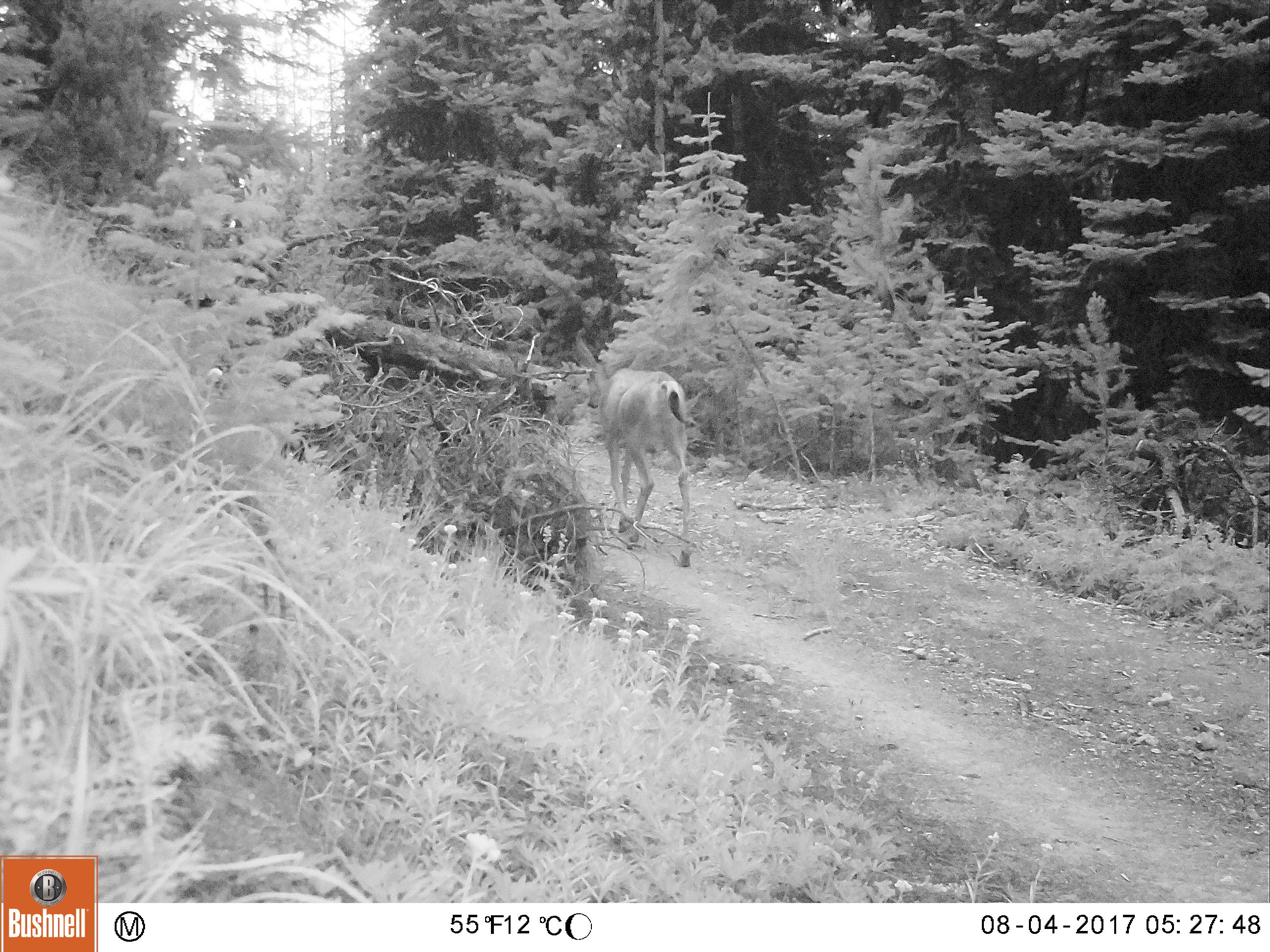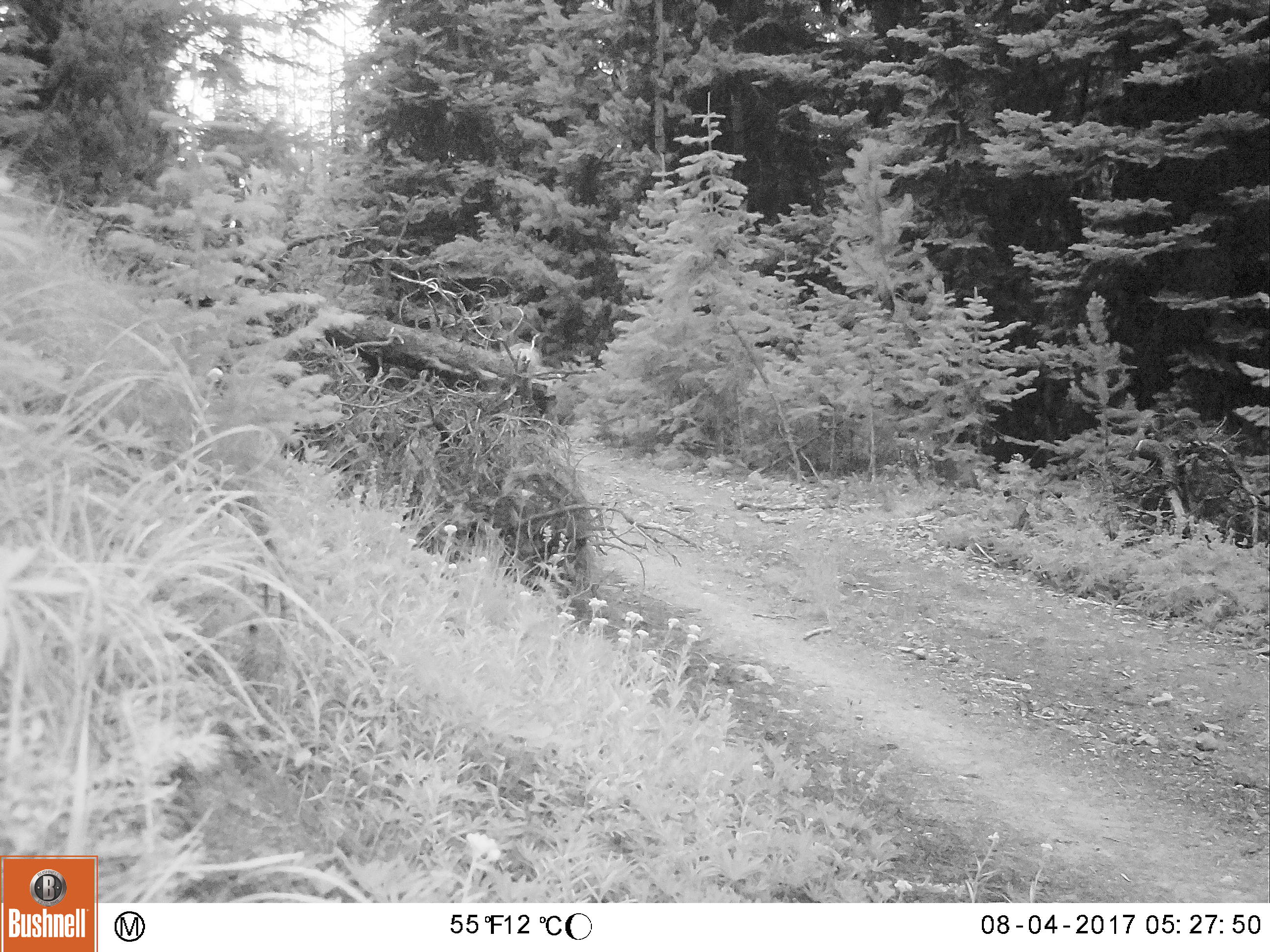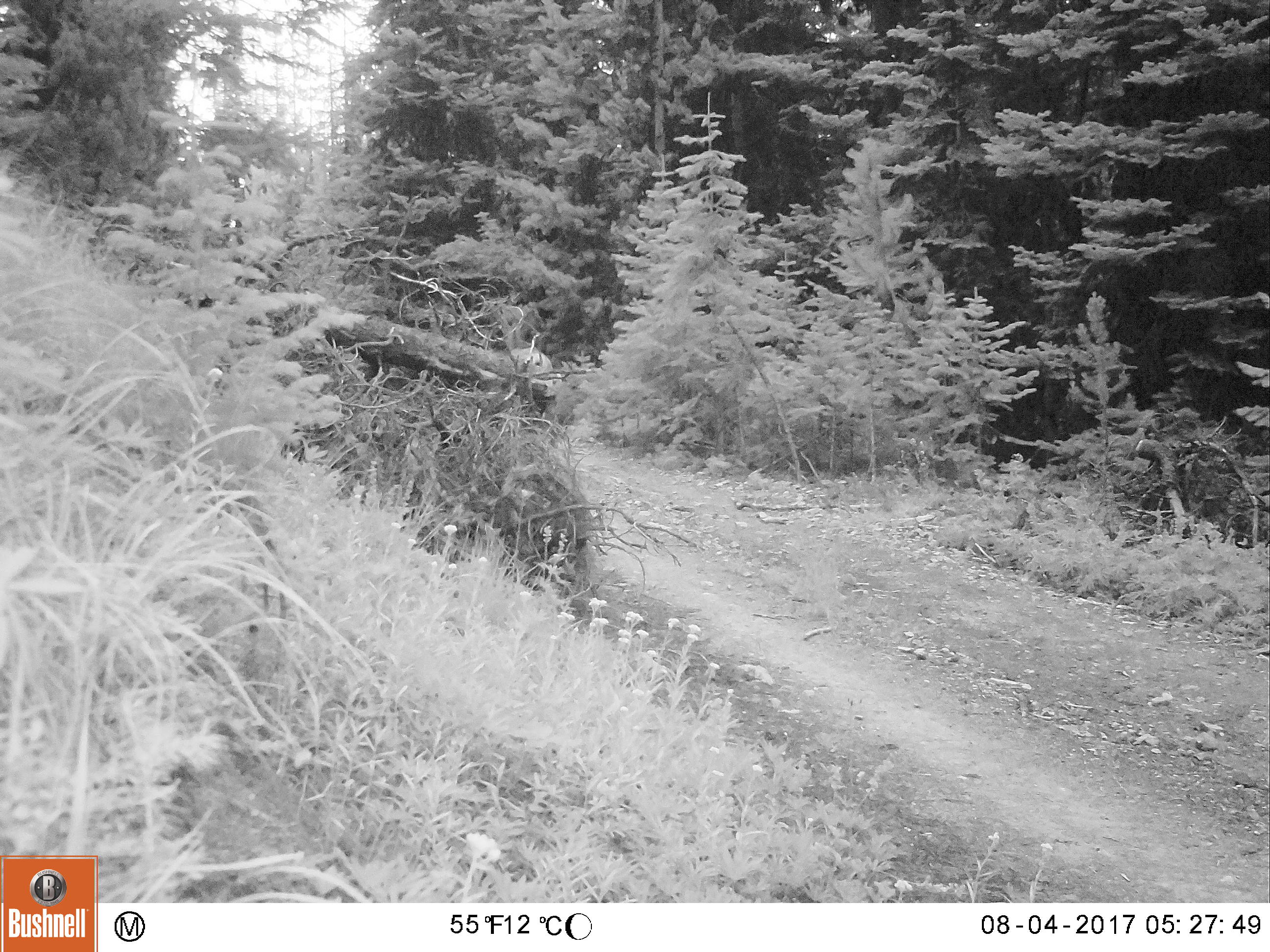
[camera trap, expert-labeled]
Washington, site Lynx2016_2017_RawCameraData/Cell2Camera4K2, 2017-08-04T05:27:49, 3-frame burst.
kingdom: Animalia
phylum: Chordata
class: Mammalia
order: Artiodactyla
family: Cervidae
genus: Odocoileus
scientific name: Odocoileus hemionus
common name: mule deer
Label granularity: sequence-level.